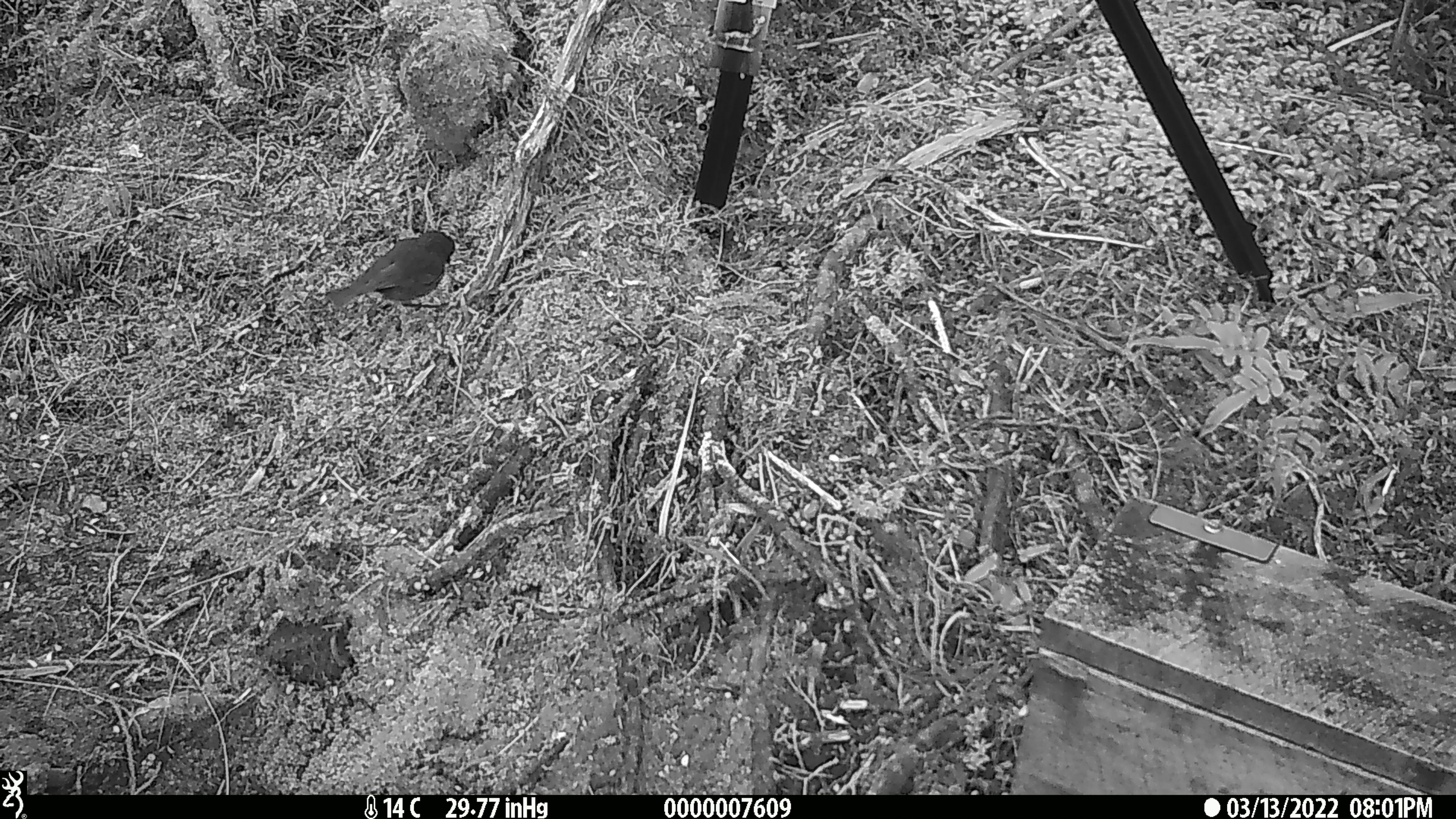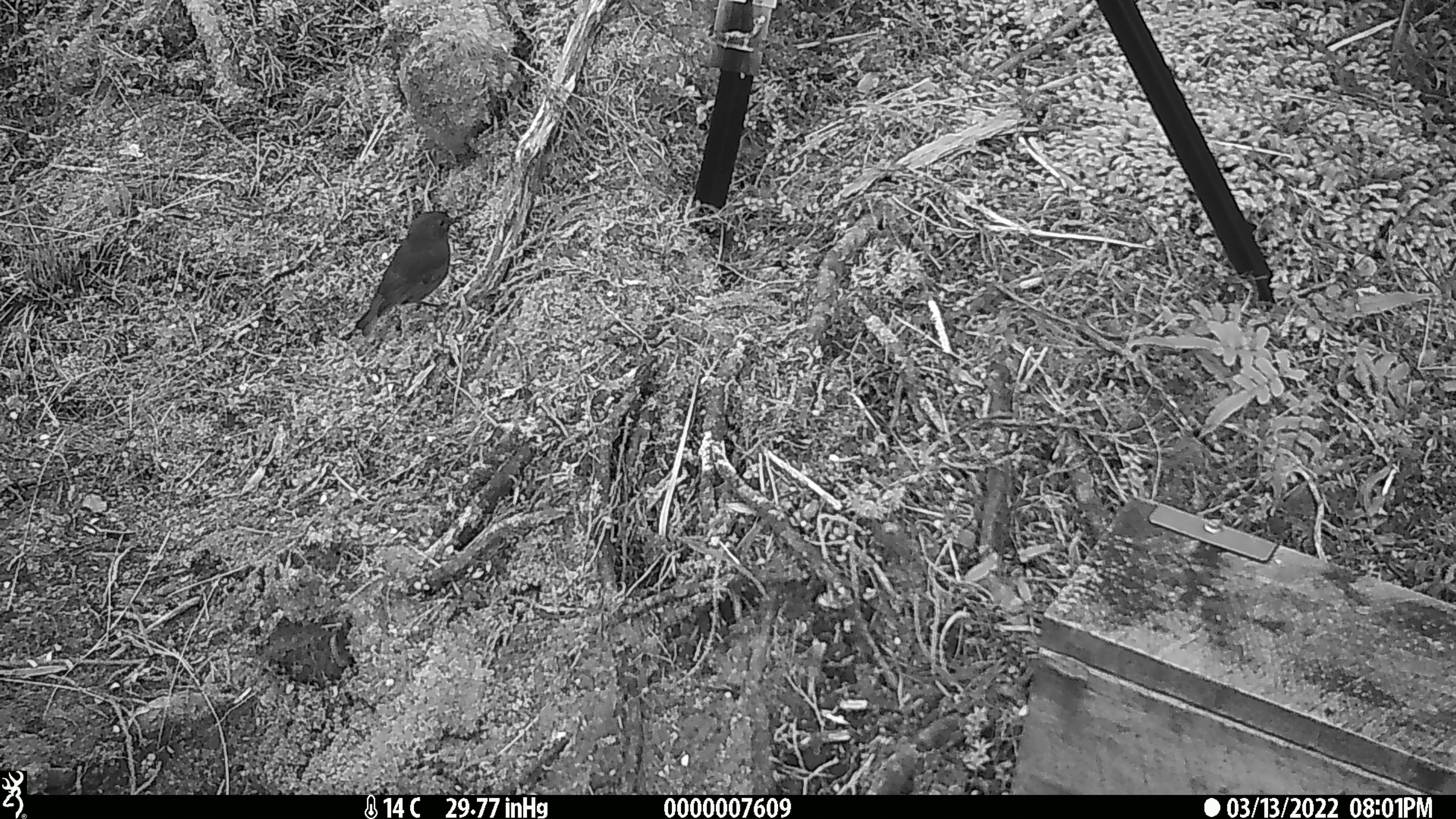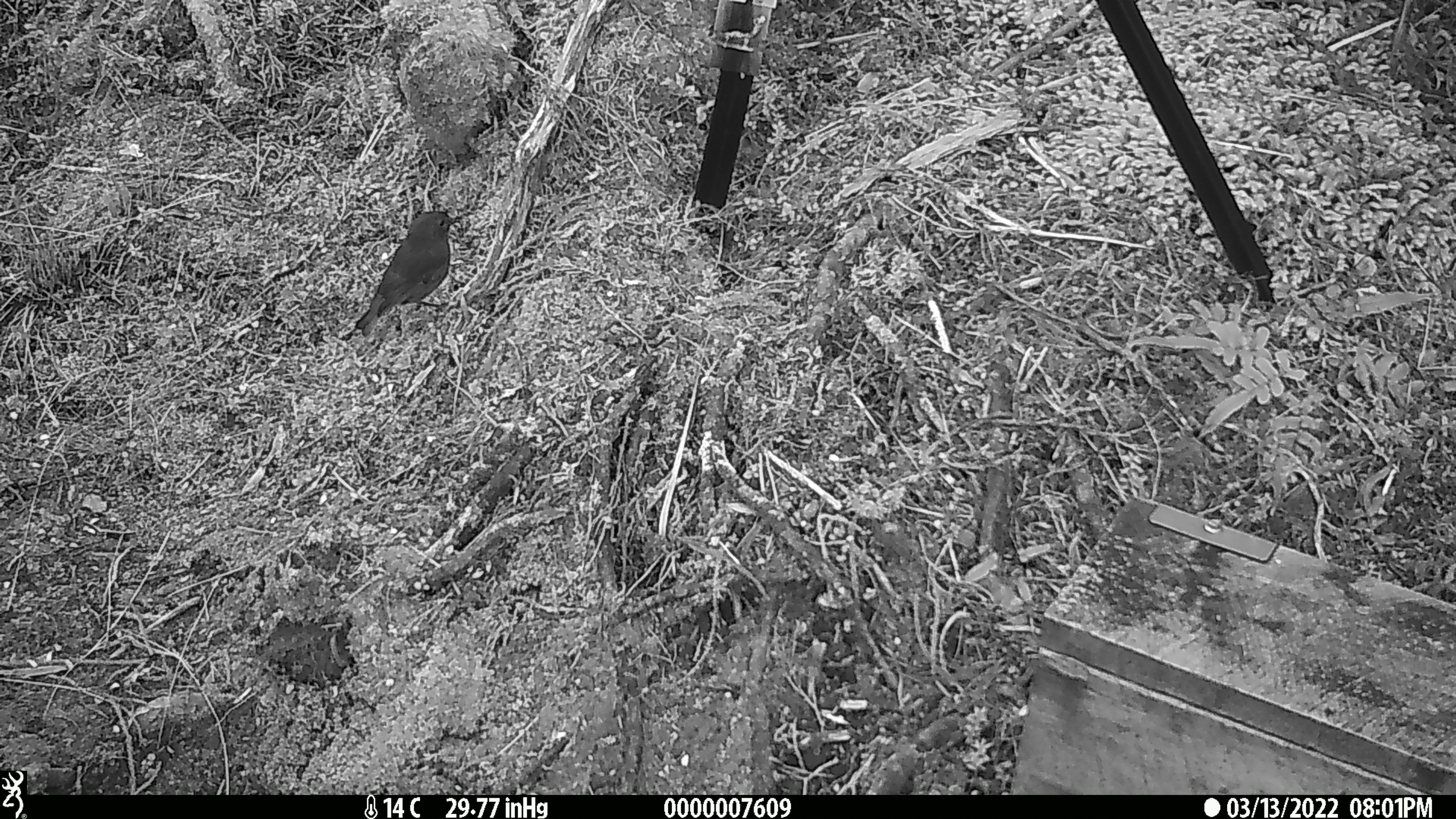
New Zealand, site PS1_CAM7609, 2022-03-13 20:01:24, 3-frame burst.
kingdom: Animalia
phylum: Chordata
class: Aves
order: Passeriformes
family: Petroicidae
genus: Petroica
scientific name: Petroica australis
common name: new zealand robin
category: robin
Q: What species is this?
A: Robin (new zealand robin) (Petroica australis).